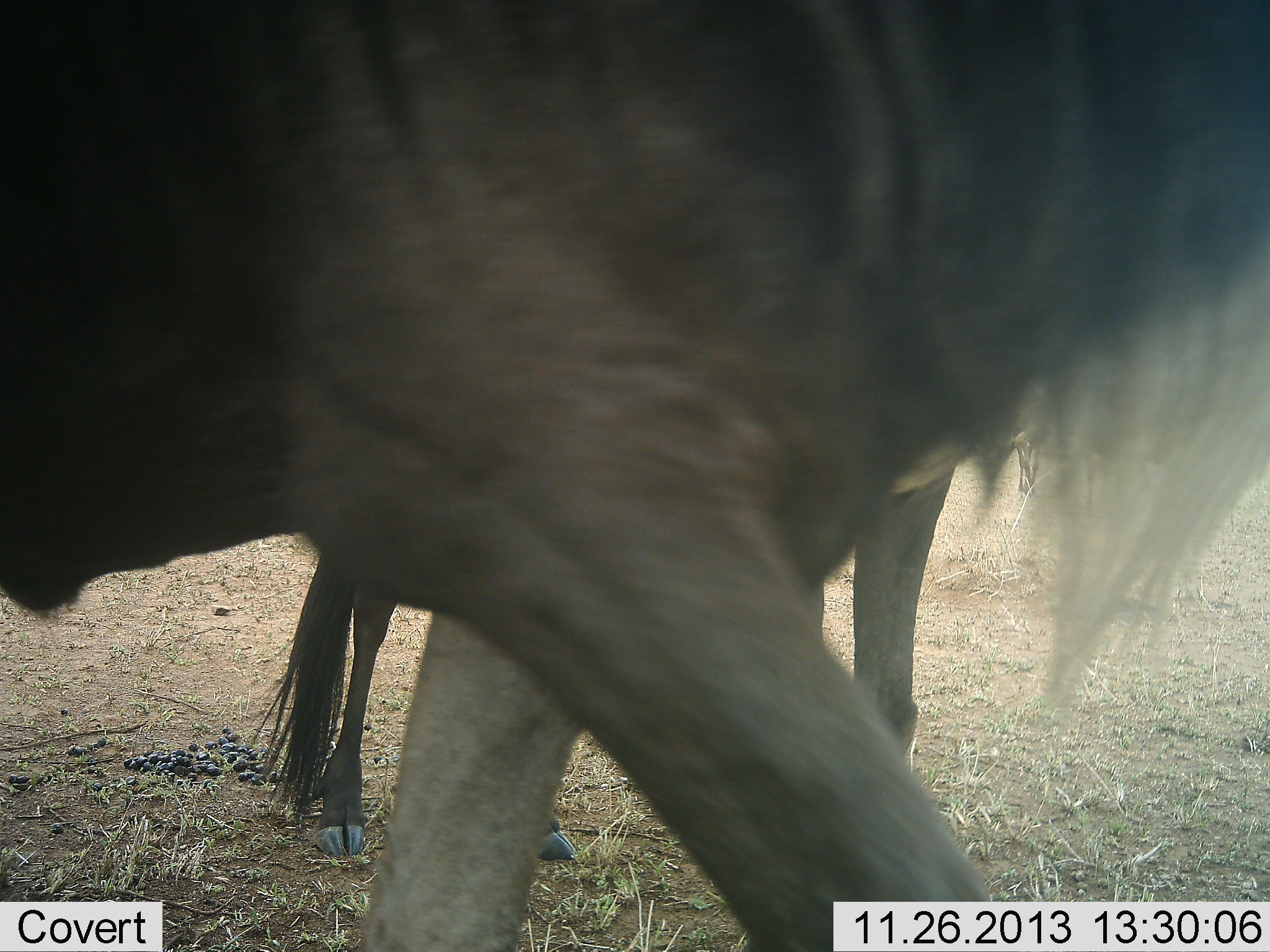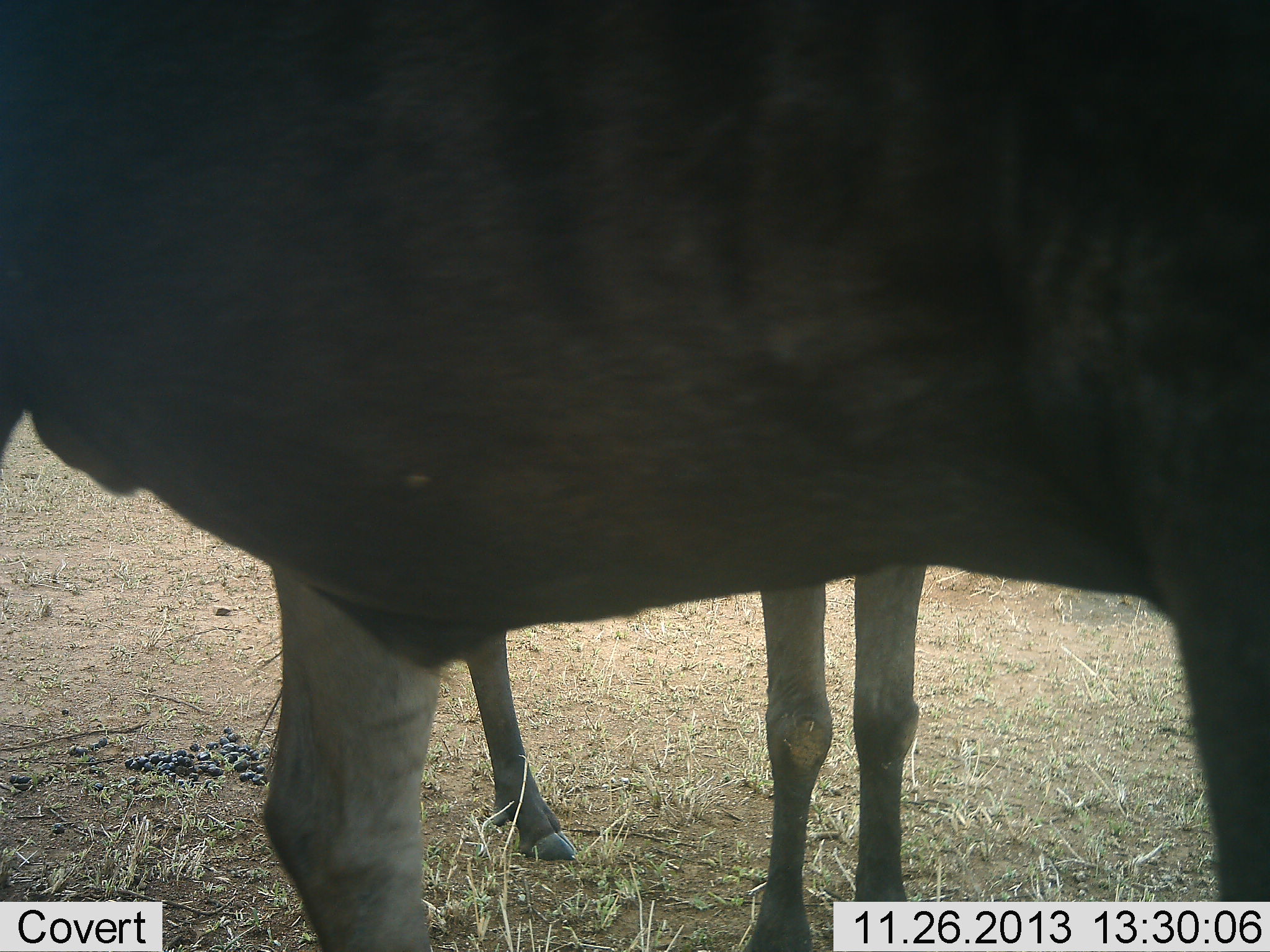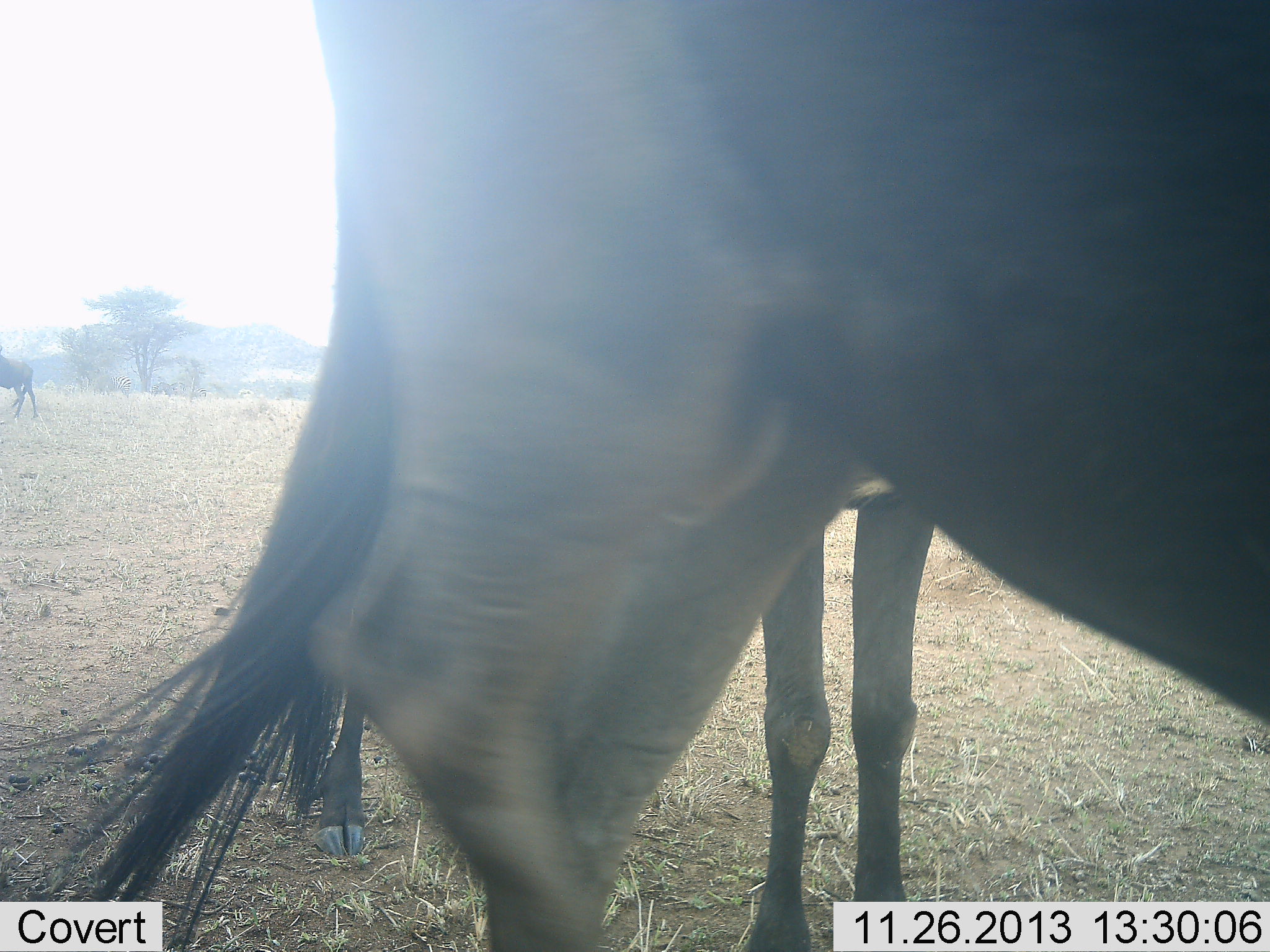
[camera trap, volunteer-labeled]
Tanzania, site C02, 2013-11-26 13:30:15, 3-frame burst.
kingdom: Animalia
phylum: Chordata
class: Mammalia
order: Artiodactyla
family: Bovidae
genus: Connochaetes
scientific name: Connochaetes taurinus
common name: blue wildebeest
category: wildebeest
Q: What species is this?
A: Wildebeest (blue wildebeest) (Connochaetes taurinus).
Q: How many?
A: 3.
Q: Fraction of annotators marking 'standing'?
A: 90%.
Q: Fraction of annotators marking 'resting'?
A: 0%.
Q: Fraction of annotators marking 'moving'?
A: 70%.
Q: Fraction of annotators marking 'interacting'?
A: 0%.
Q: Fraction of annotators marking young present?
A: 30%.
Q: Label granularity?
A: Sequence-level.